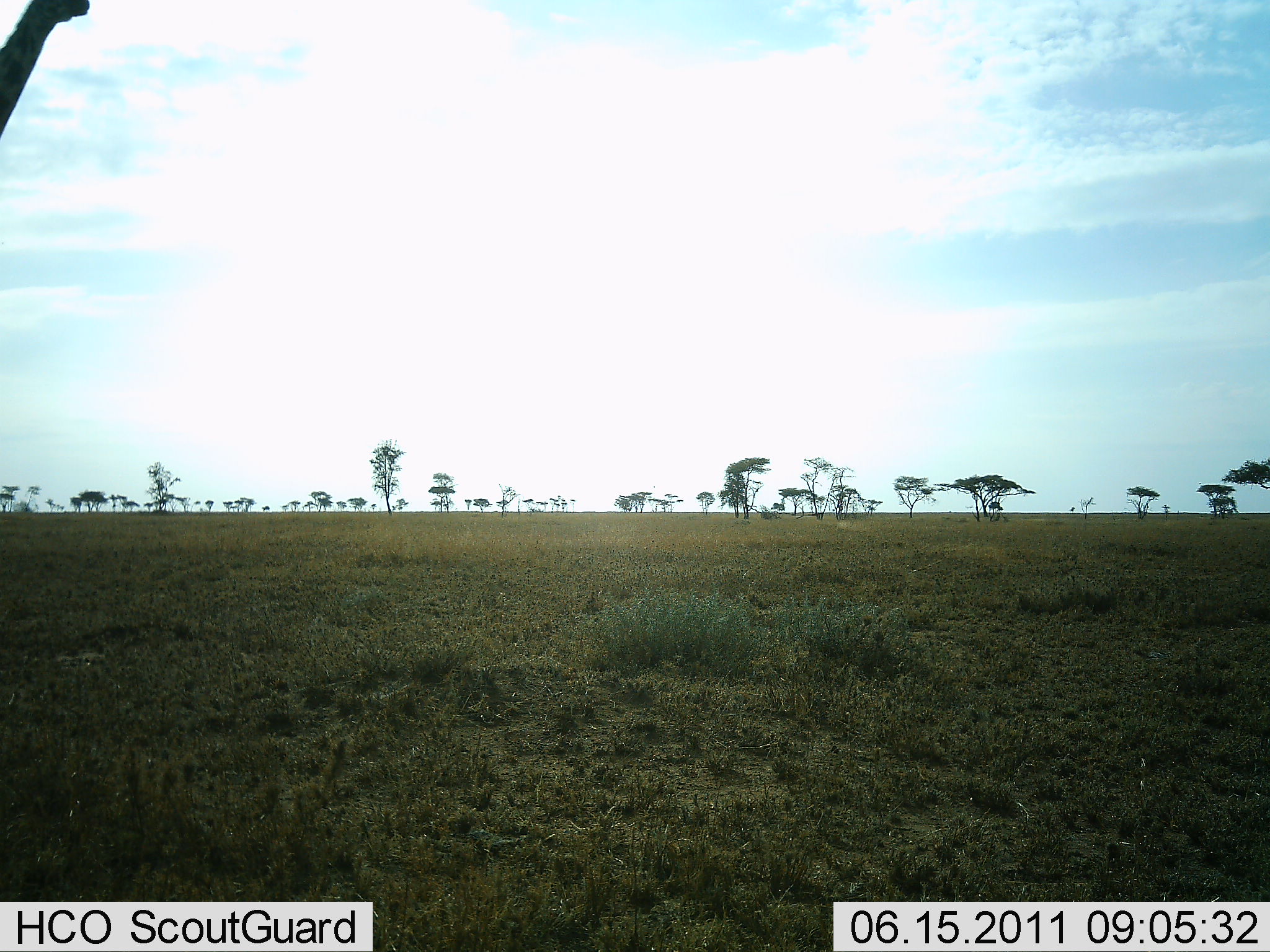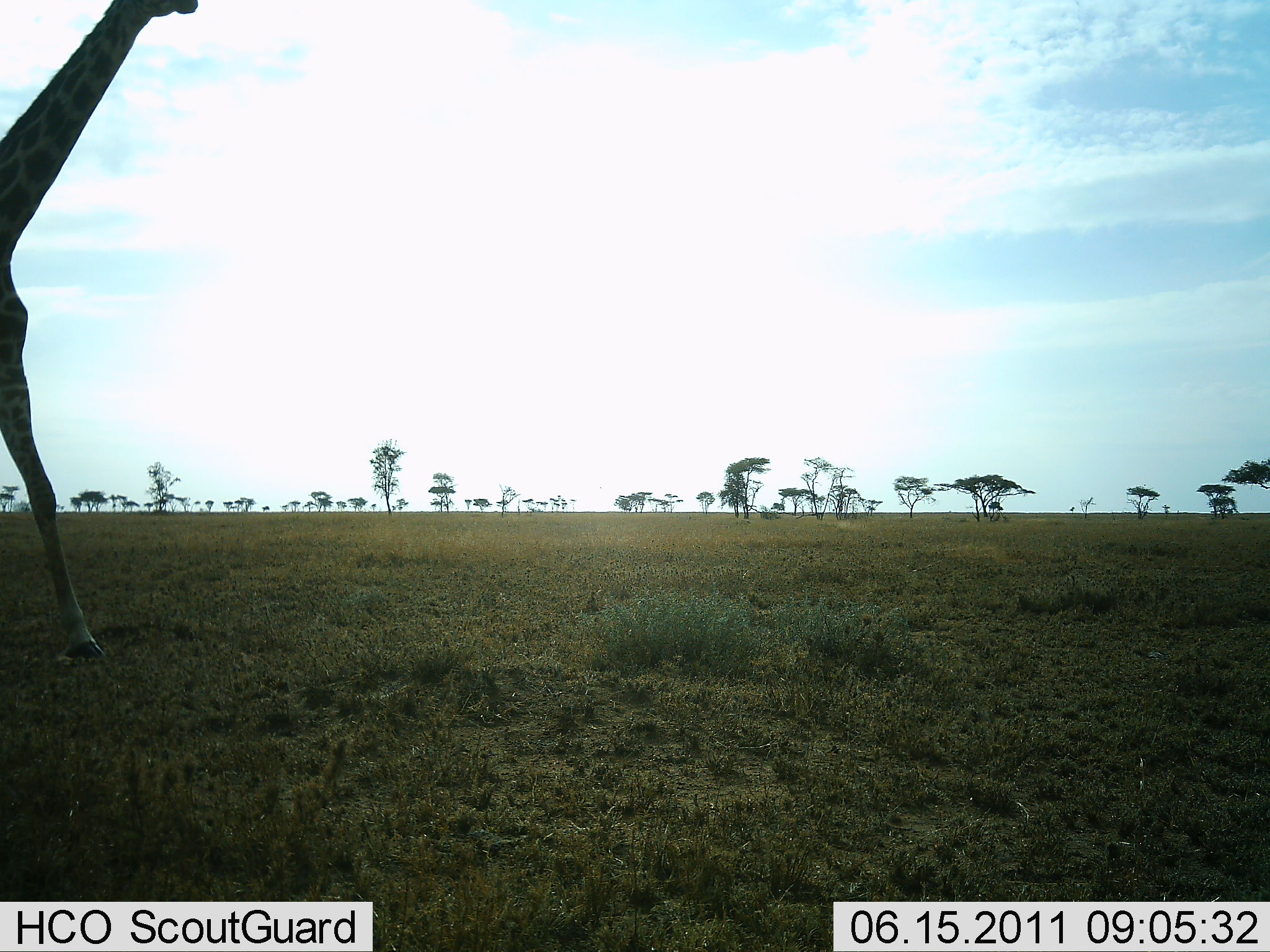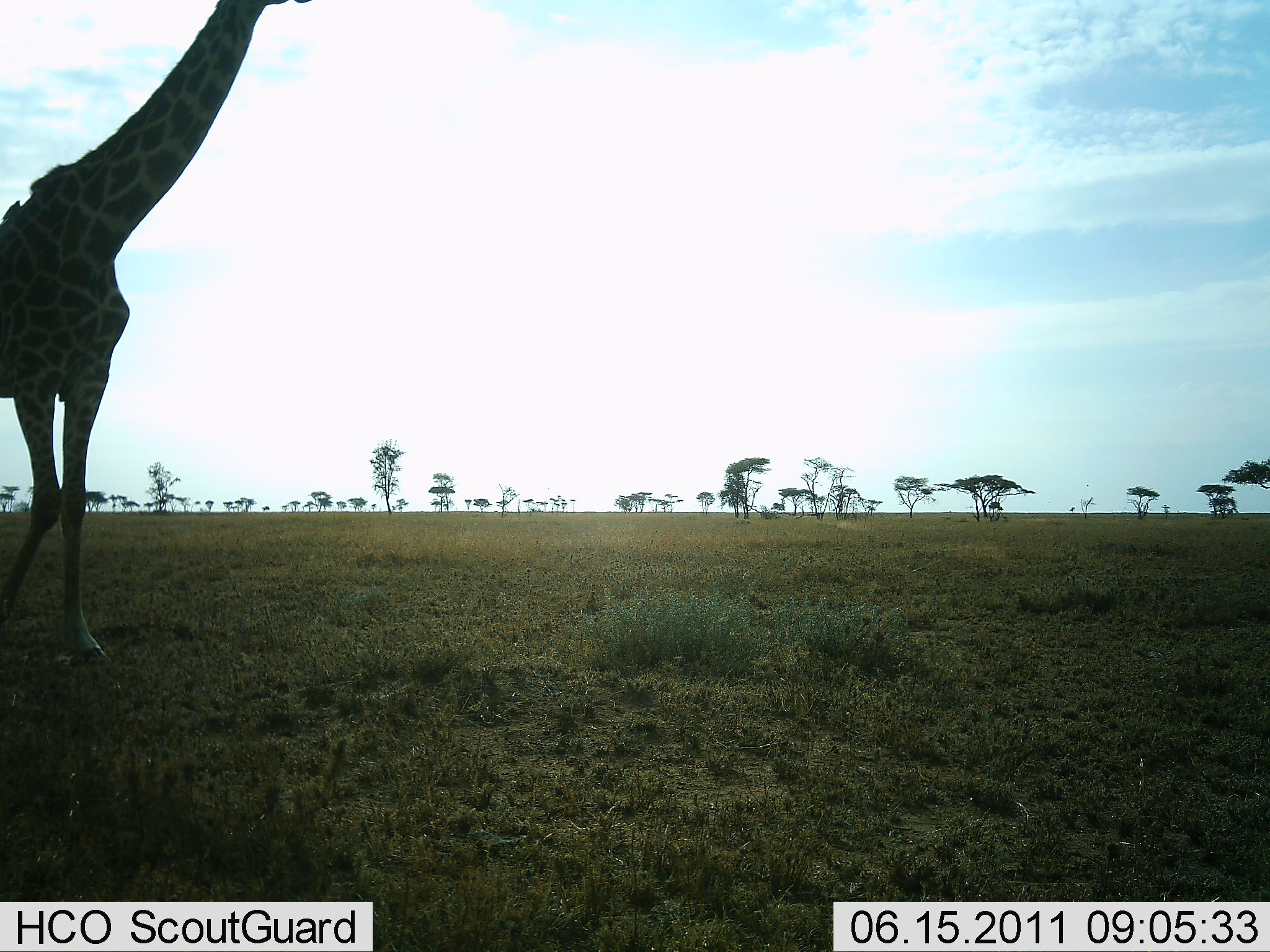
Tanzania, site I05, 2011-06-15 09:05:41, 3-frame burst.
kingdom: Animalia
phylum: Chordata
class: Mammalia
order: Artiodactyla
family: Giraffidae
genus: Giraffa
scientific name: Giraffa camelopardalis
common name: giraffe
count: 1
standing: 0%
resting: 0%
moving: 100%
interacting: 0%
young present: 0%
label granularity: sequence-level